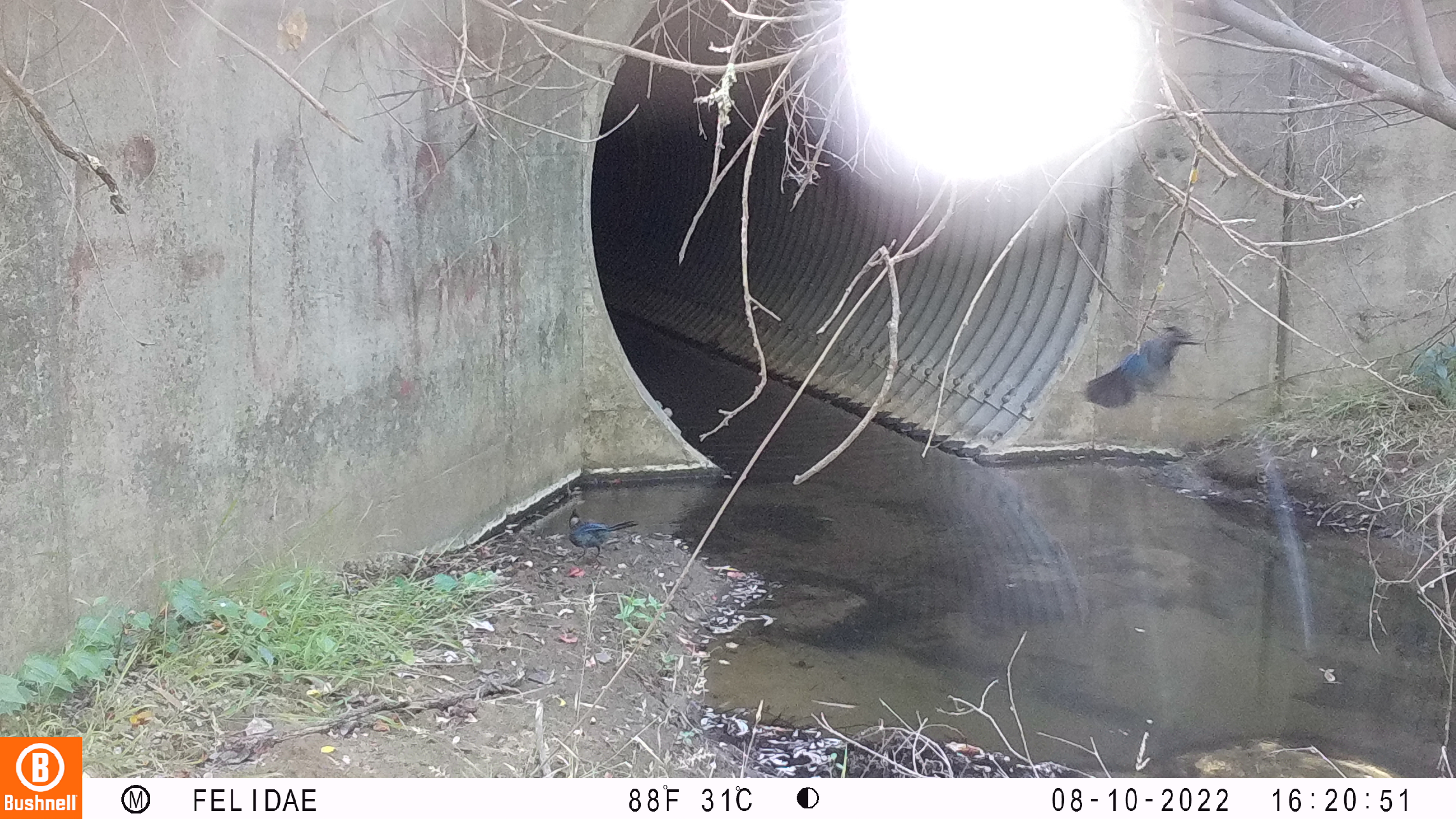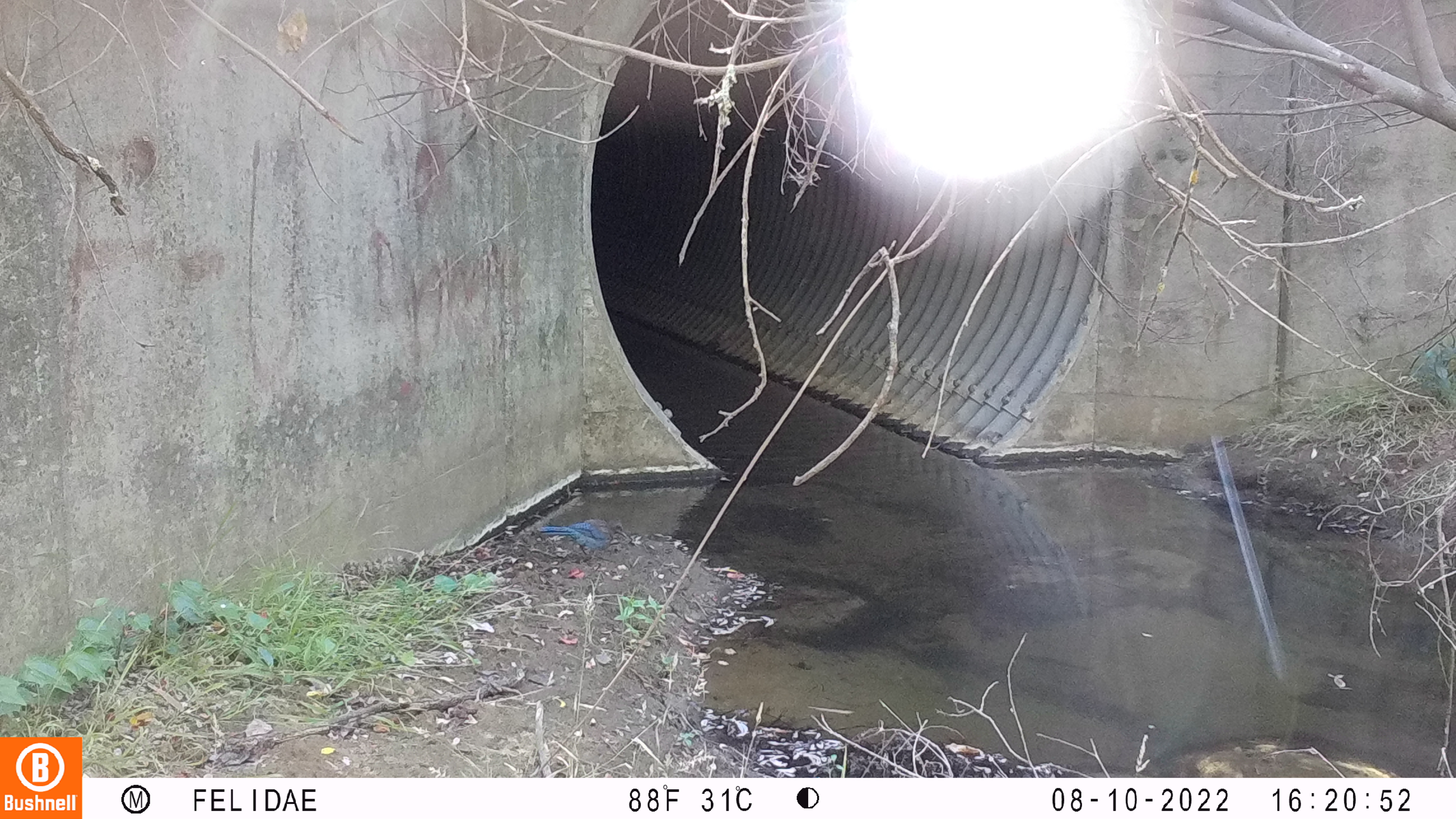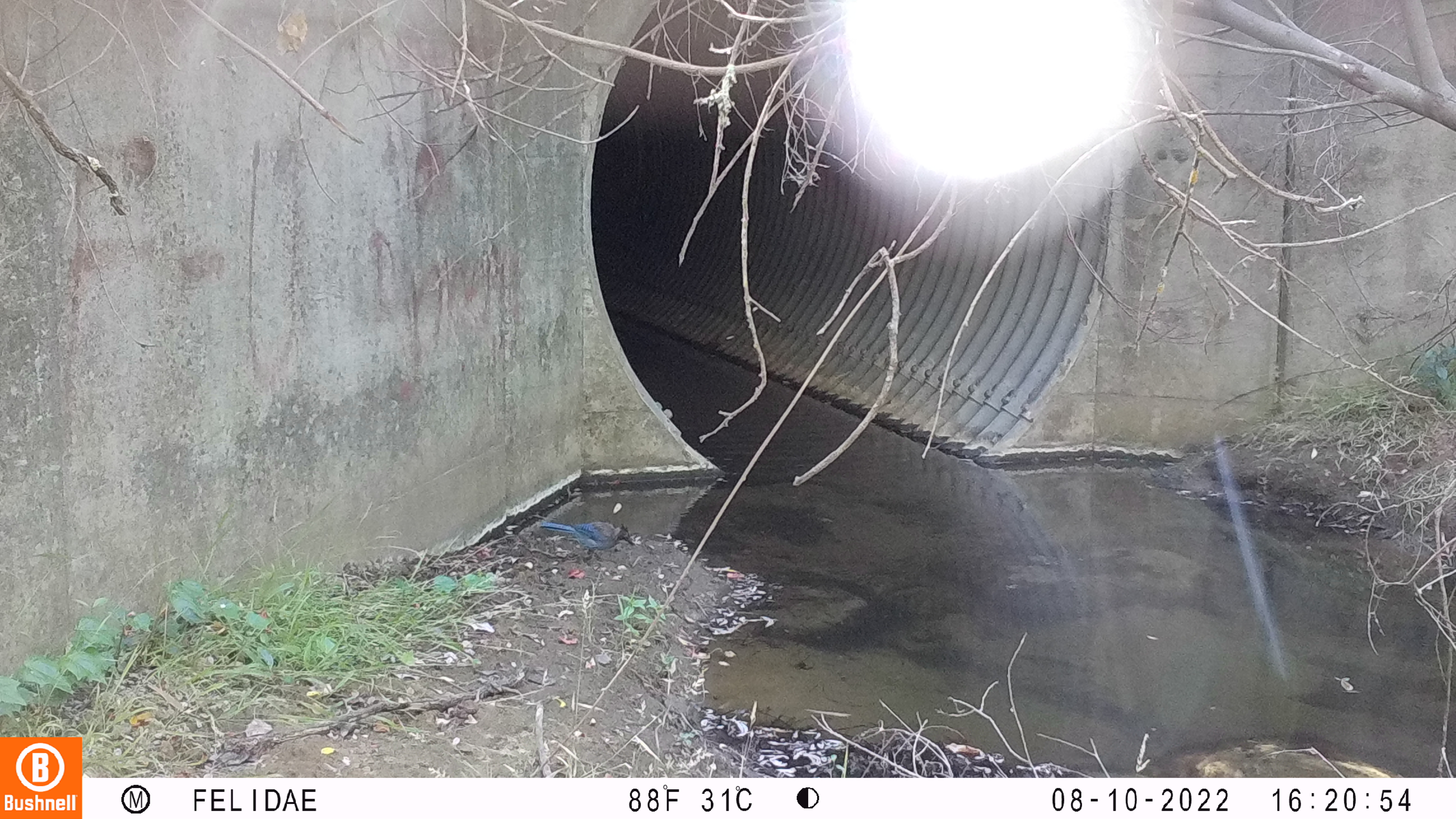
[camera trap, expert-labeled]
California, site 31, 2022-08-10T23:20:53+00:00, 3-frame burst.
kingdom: Animalia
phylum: Chordata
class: Aves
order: Passeriformes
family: Corvidae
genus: Cyanocitta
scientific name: Cyanocitta stelleri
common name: steller's jay